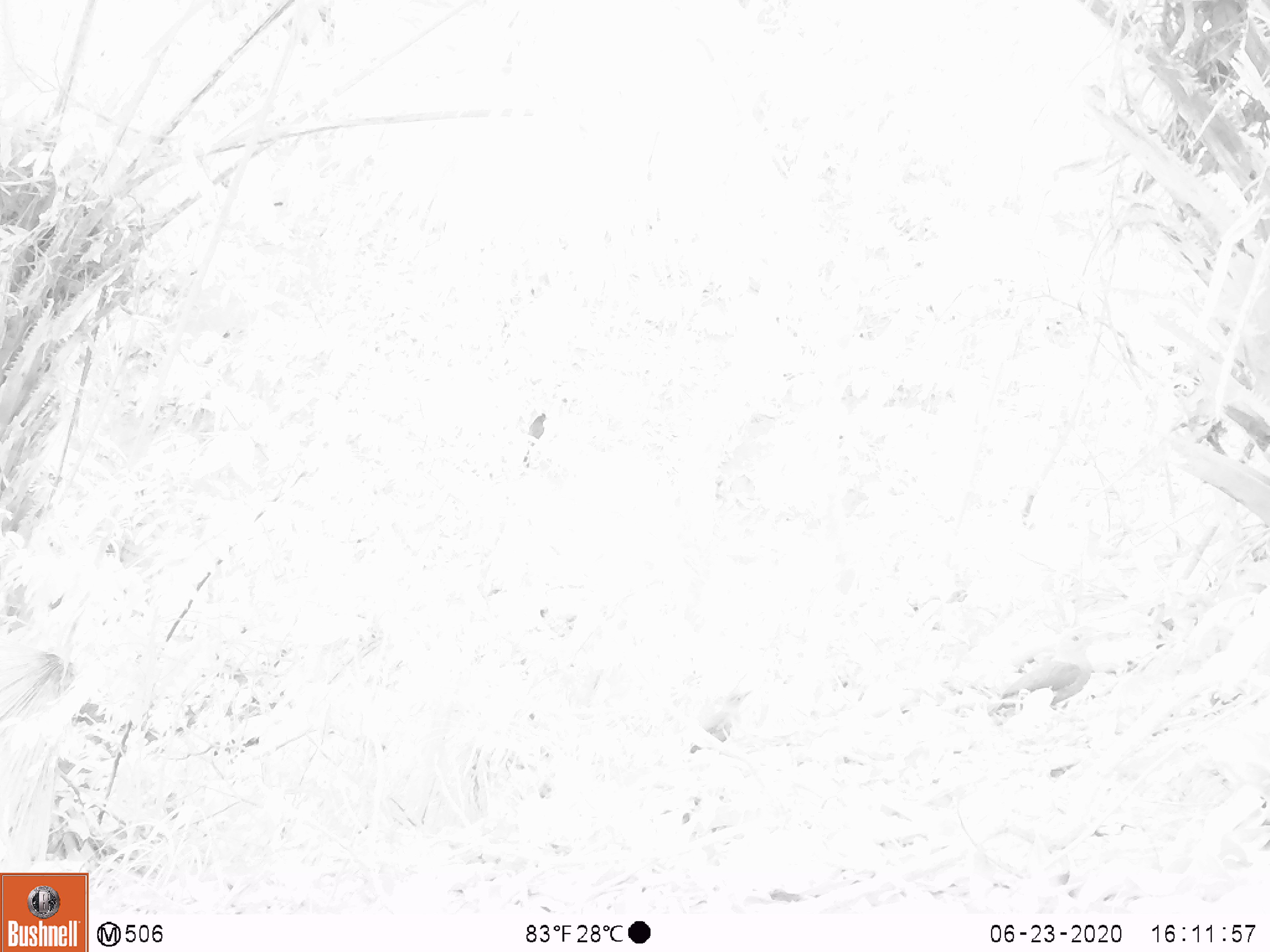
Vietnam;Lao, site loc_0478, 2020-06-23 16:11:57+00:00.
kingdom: Animalia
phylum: Chordata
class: Aves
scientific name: Aves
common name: bird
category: unidentified bird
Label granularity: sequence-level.